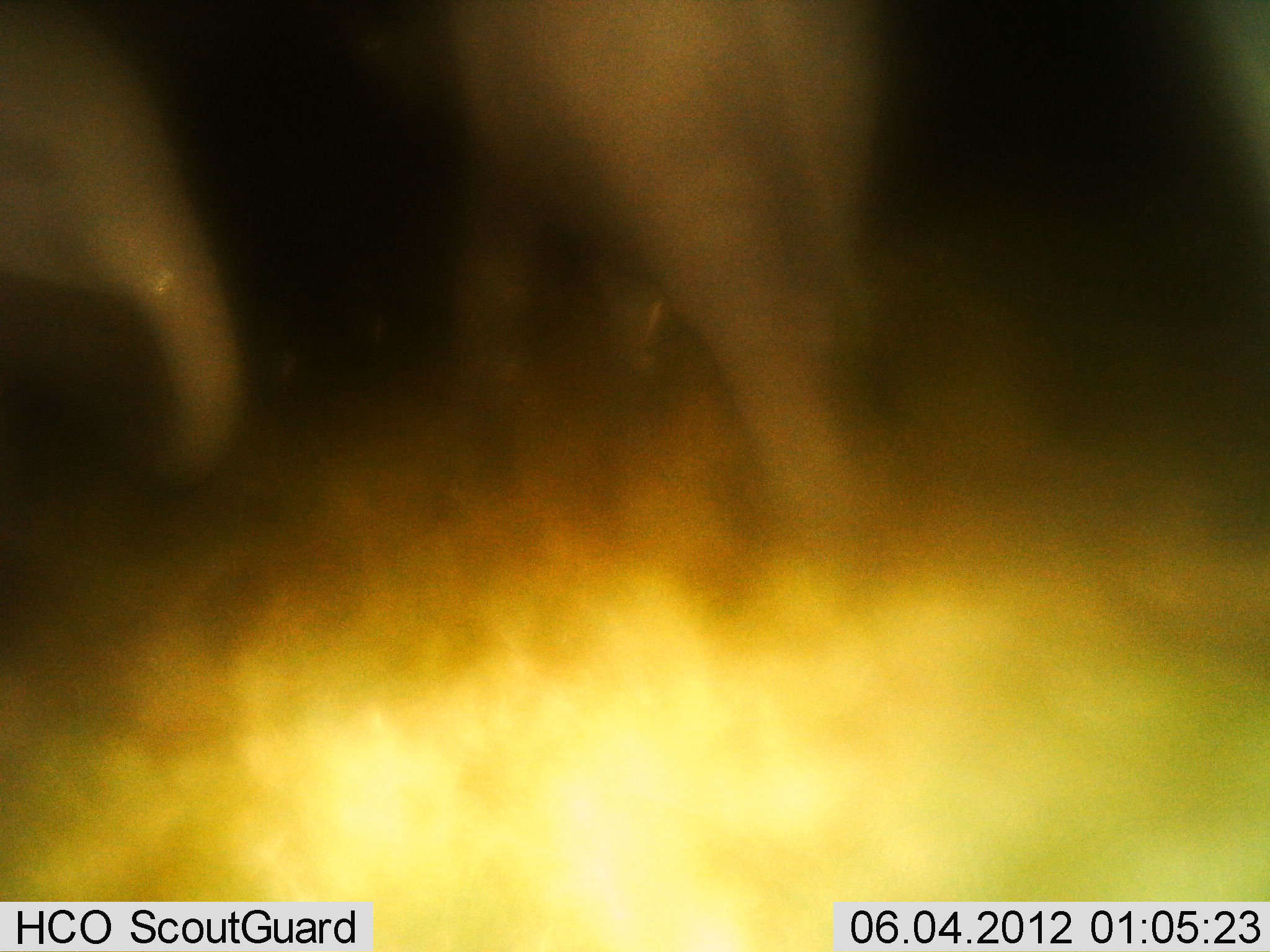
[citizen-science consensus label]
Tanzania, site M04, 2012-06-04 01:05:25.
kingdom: Animalia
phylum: Chordata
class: Mammalia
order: Proboscidea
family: Elephantidae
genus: Loxodonta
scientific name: Loxodonta africana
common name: african bush elephant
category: elephant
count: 2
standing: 70%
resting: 0%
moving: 30%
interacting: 10%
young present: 10%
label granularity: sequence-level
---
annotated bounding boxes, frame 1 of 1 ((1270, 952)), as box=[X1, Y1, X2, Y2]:
animal: box=[348, 0, 891, 553]; box=[1, 0, 247, 551]